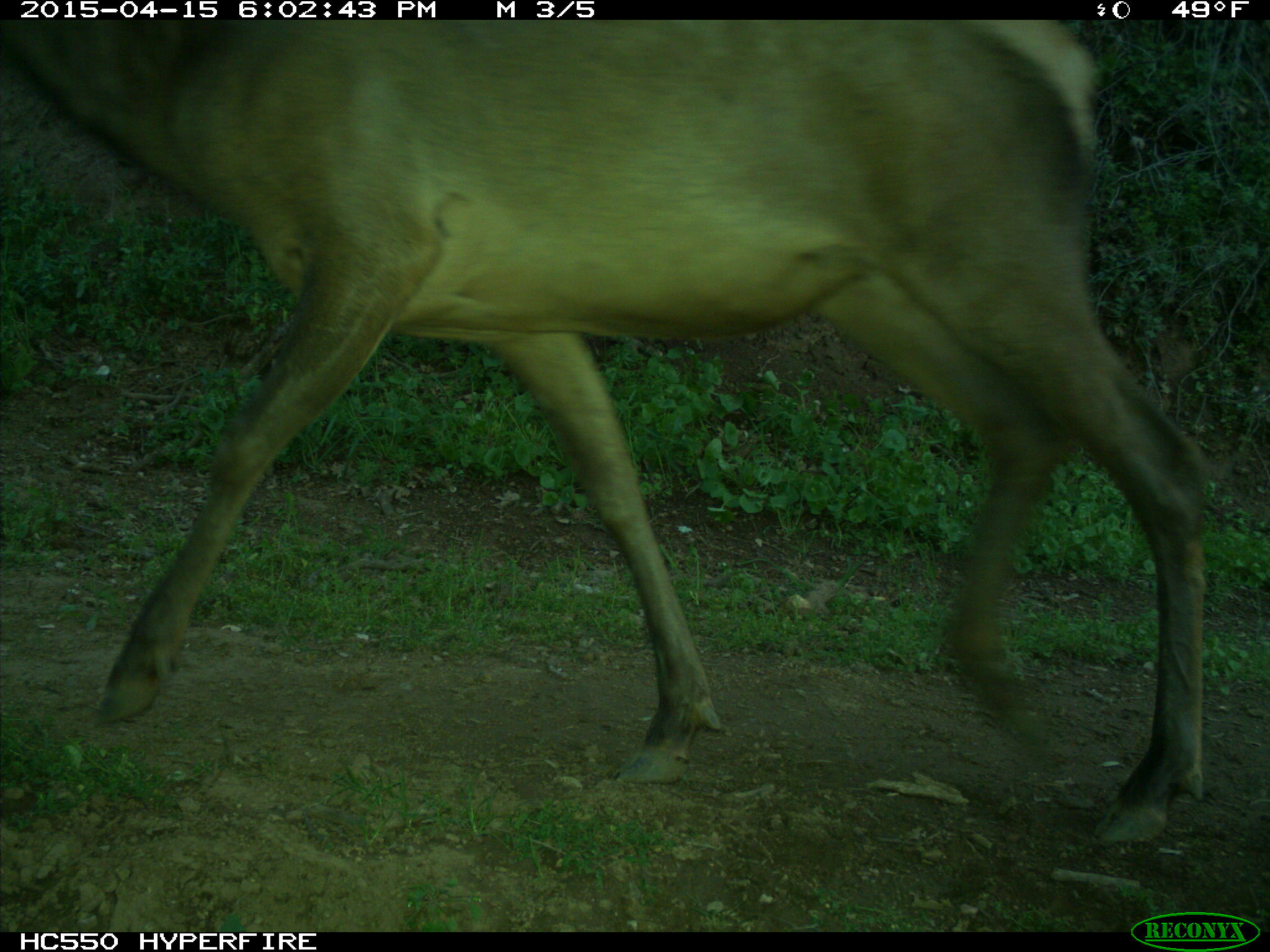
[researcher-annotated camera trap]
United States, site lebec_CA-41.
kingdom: Animalia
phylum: Chordata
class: Mammalia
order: Artiodactyla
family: Cervidae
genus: Cervus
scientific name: Cervus canadensis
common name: elk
Cervus canadensis (elk).